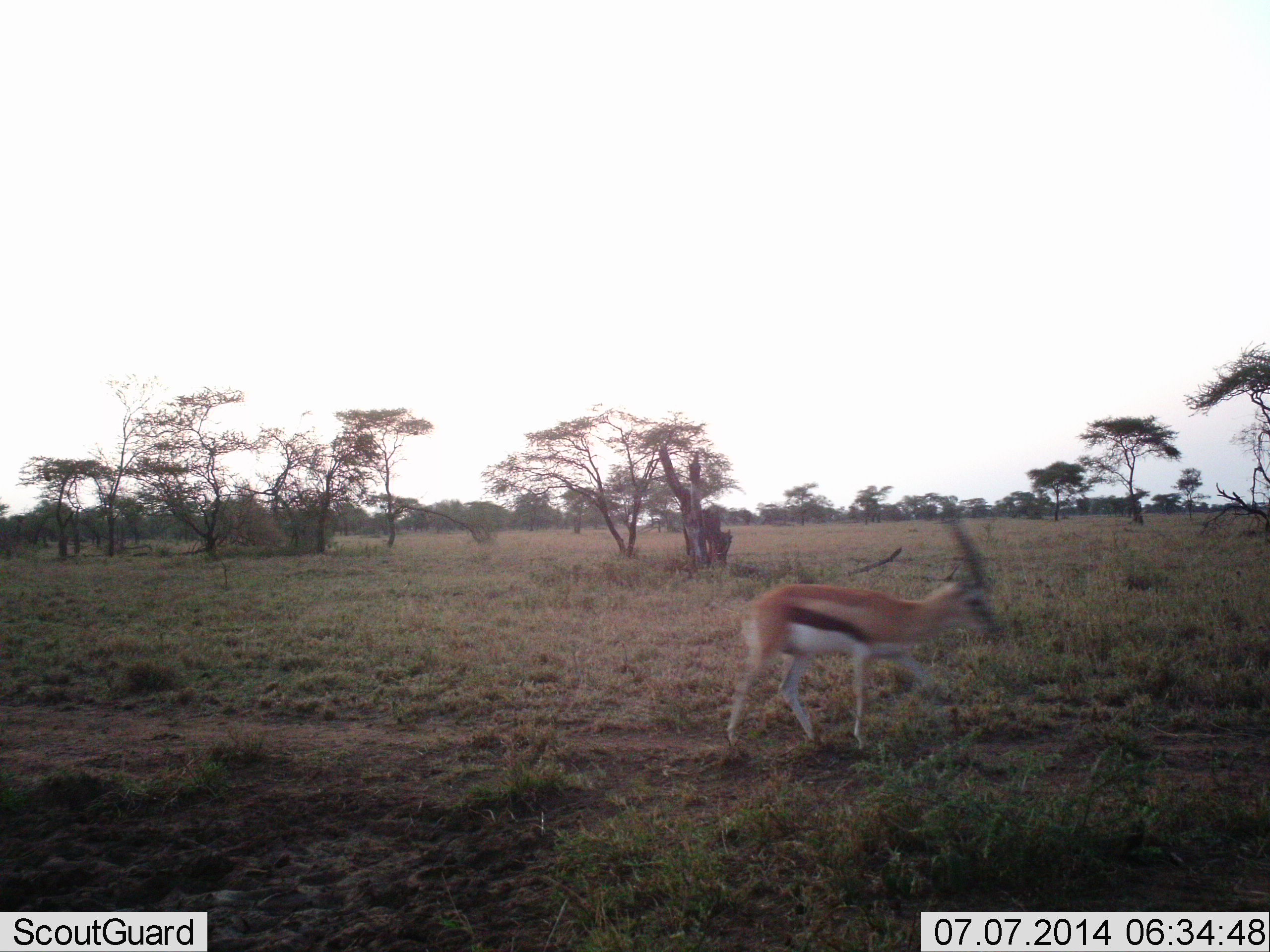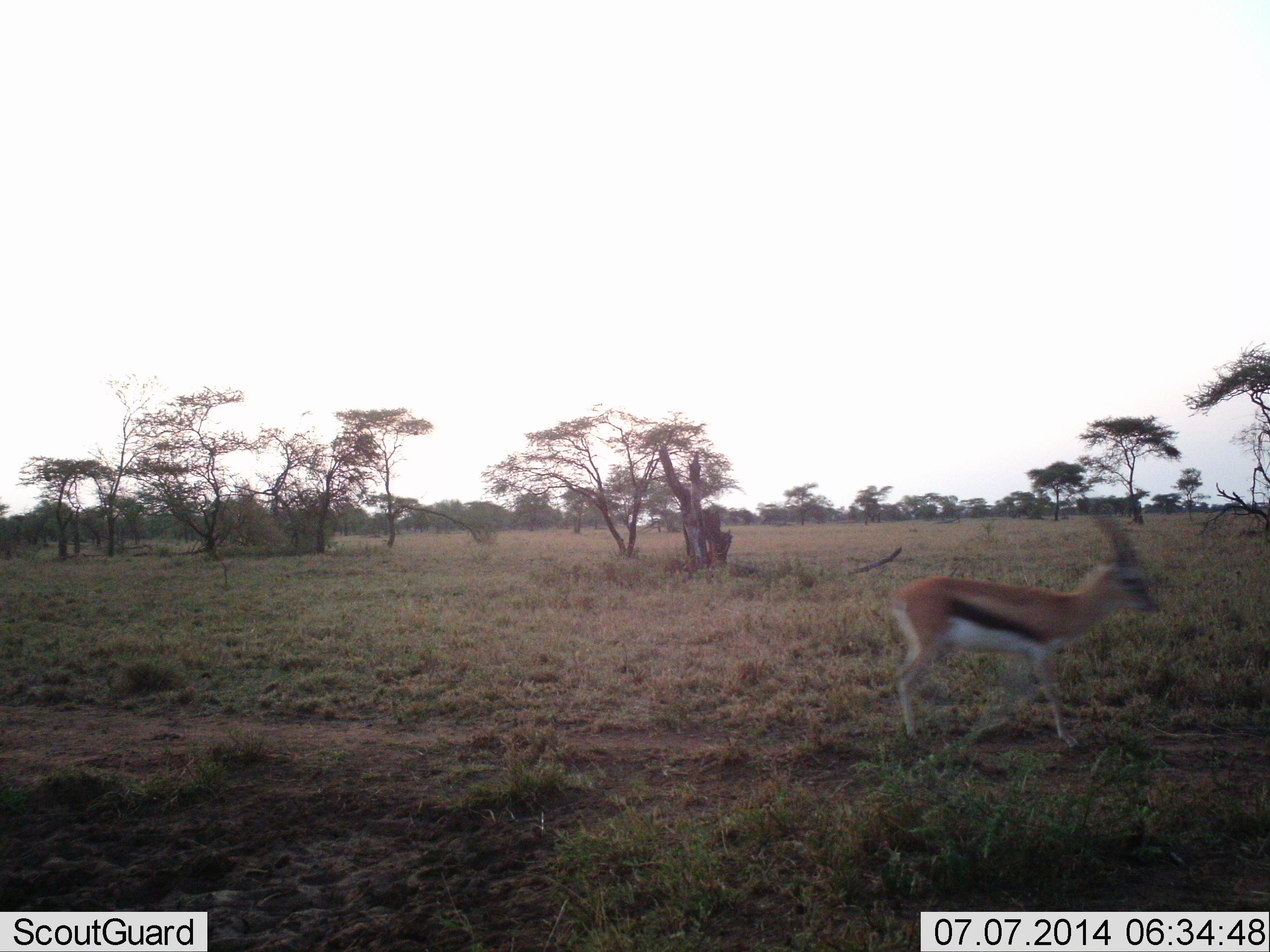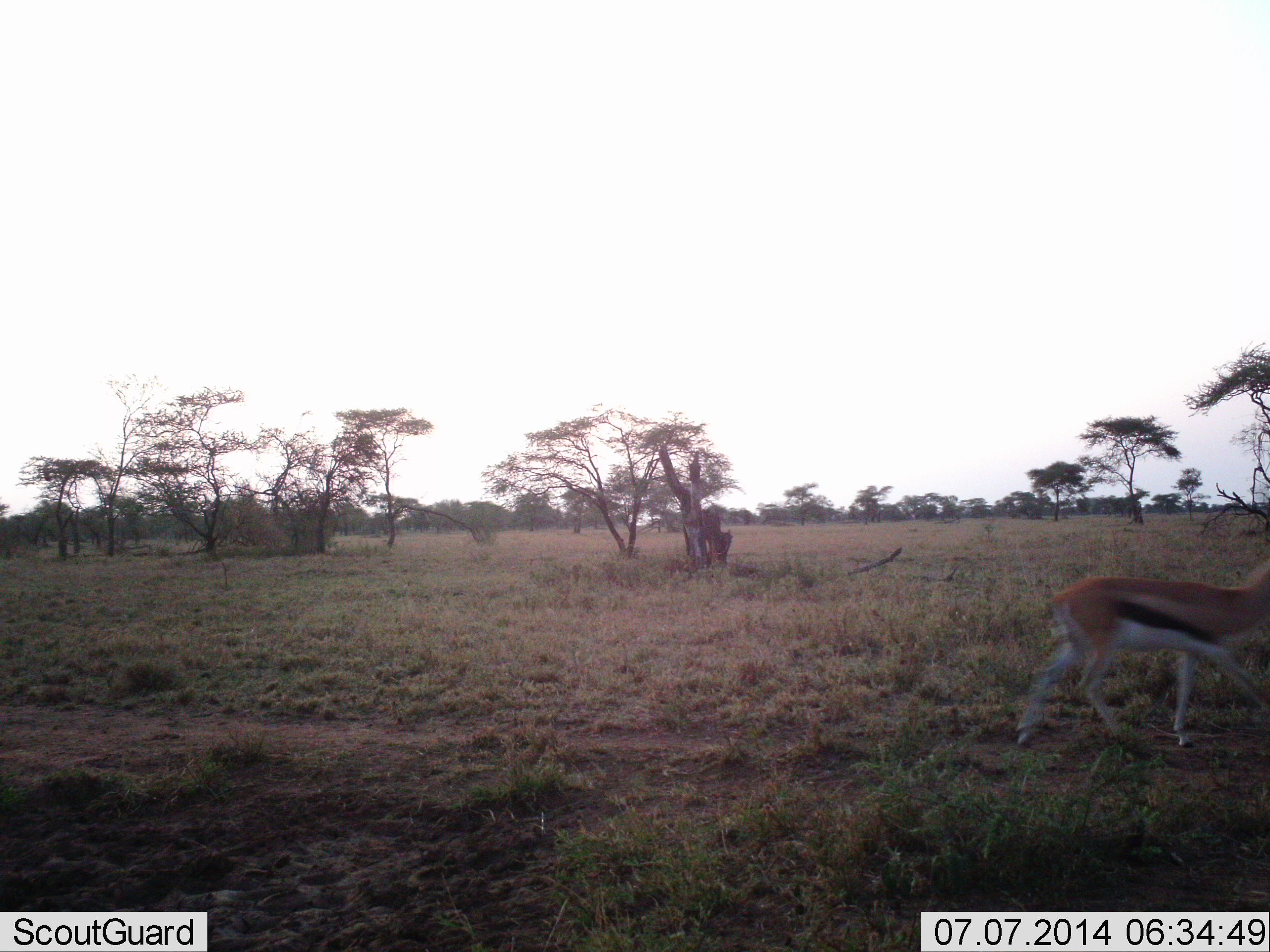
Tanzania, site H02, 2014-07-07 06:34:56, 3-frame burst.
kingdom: Animalia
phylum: Chordata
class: Mammalia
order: Artiodactyla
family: Bovidae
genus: Eudorcas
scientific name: Eudorcas thomsonii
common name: thomson's gazelle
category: gazellethomsons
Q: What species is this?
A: Gazellethomsons (thomson's gazelle) (Eudorcas thomsonii).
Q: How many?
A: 1.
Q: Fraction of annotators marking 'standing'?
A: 30%.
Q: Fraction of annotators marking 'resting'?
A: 10%.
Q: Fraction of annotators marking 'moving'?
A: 60%.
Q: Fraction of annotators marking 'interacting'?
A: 0%.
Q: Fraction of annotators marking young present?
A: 0%.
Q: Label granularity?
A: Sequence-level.